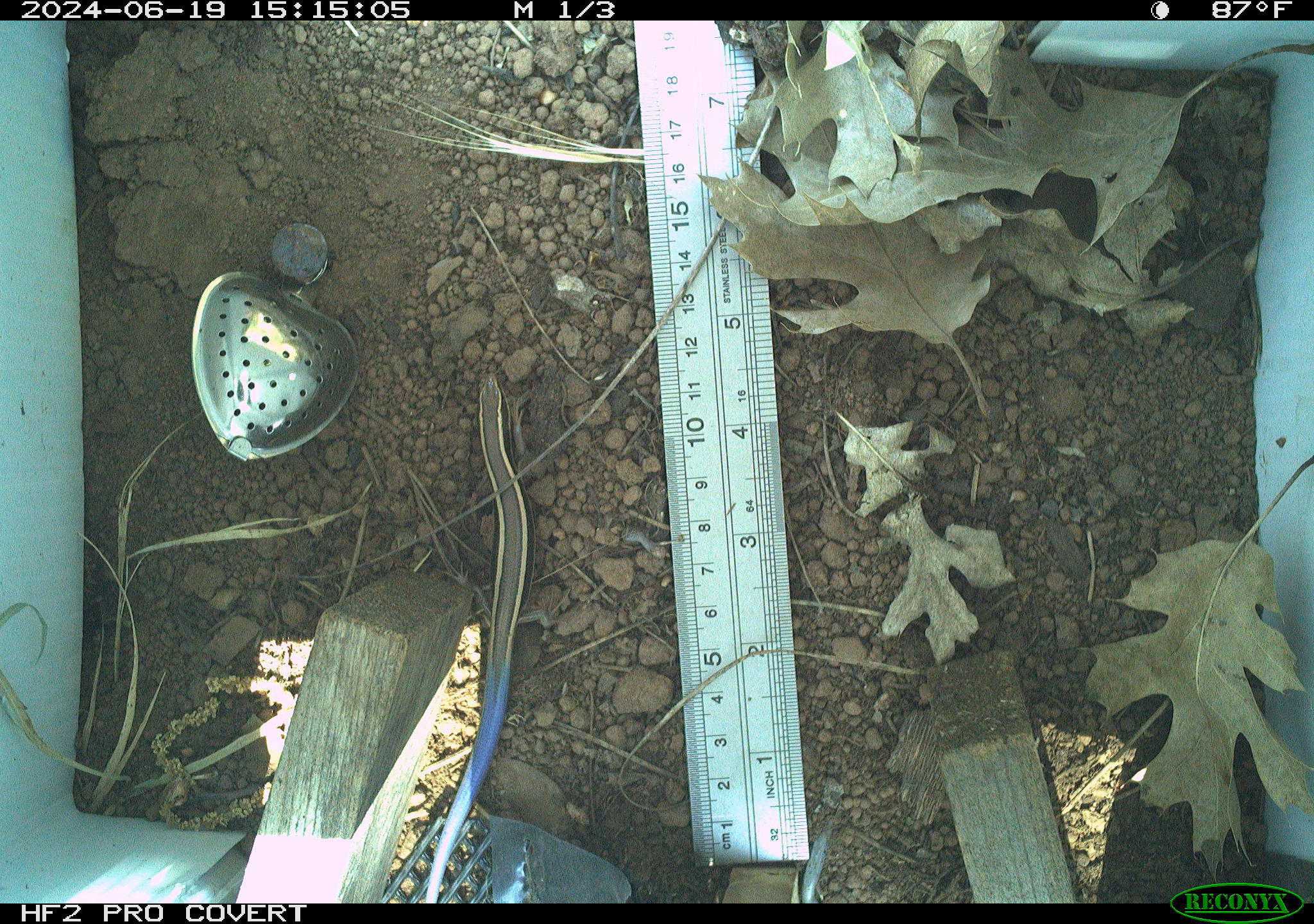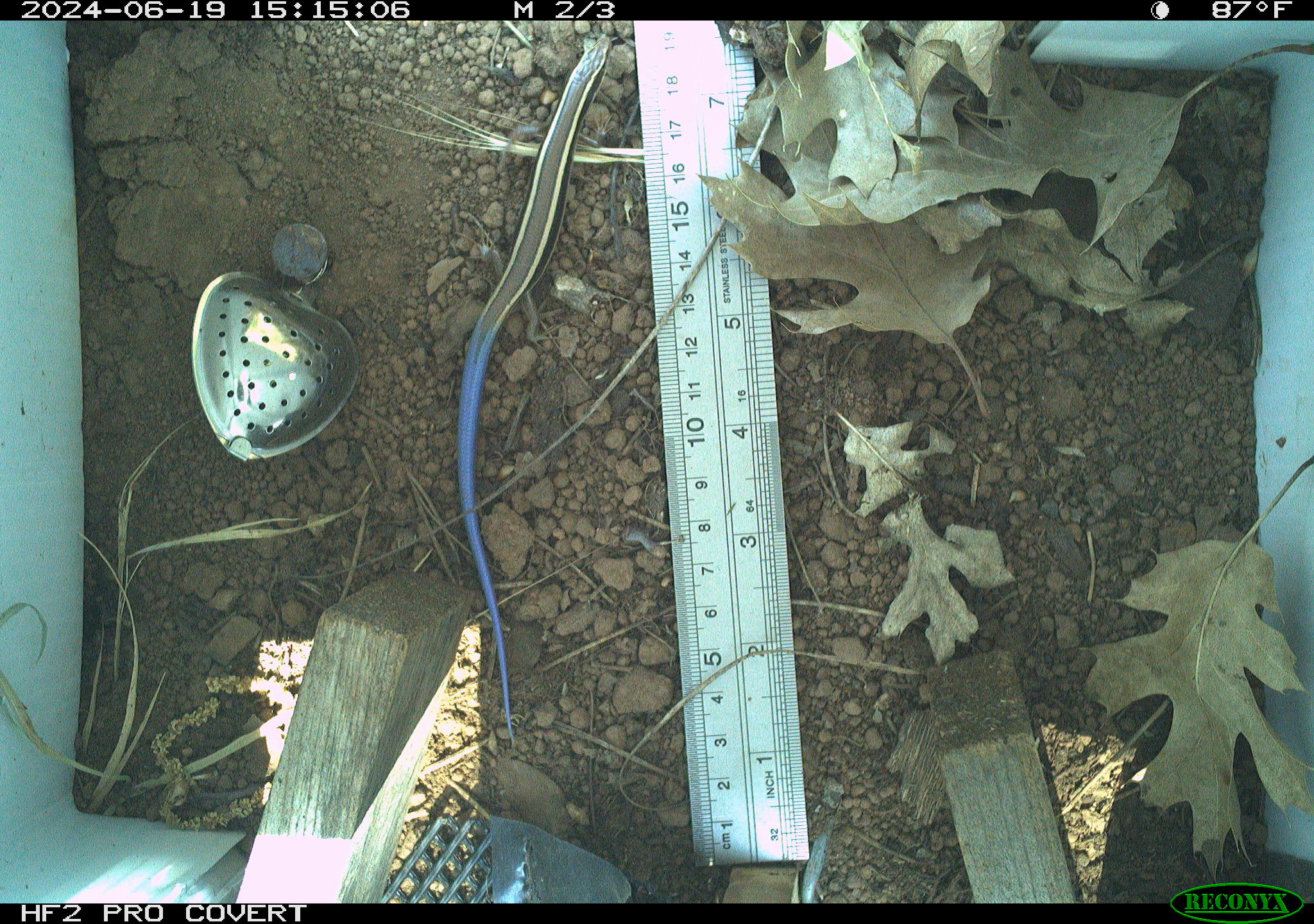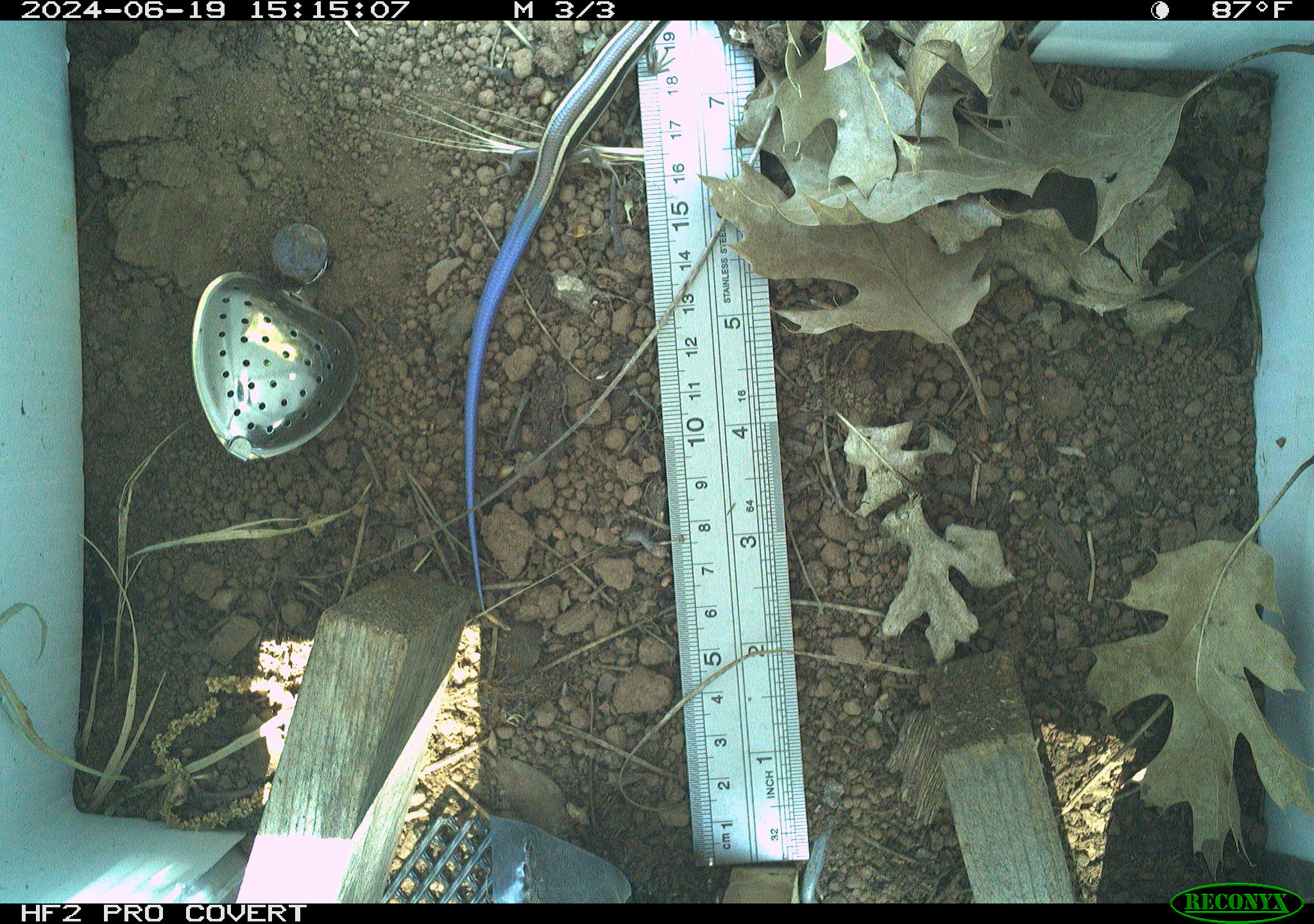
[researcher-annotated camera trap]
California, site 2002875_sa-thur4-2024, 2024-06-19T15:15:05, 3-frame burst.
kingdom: Animalia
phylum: Chordata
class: Reptilia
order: Squamata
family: Scincidae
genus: Plestiodon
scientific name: Plestiodon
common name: blue-tailed skinks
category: plestiodon species